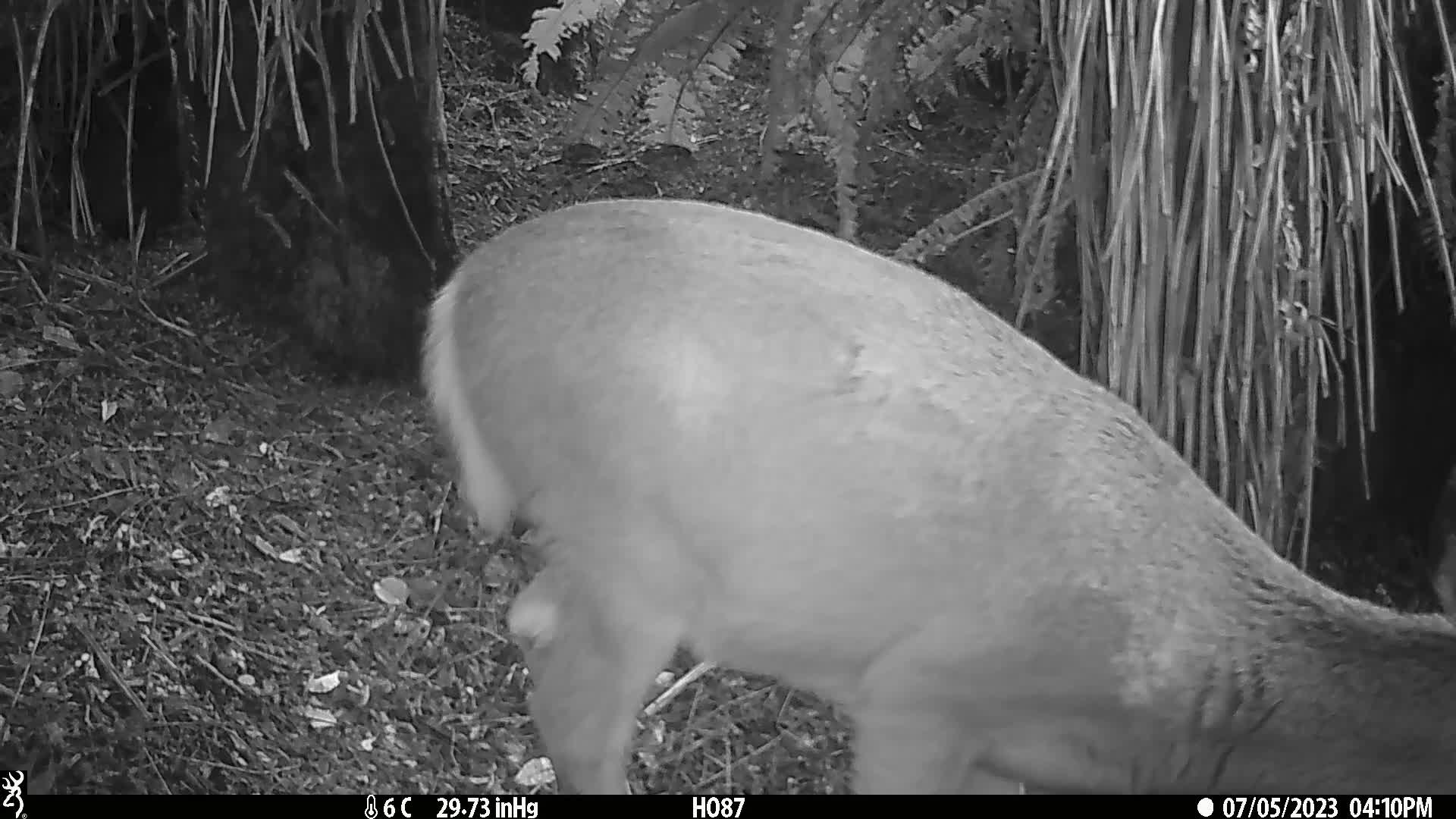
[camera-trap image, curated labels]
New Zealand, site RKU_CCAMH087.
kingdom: Animalia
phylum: Chordata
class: Mammalia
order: Artiodactyla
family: Cervidae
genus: Odocoileus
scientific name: Odocoileus virginianus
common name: white-tailed deer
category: white tailed deer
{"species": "white tailed deer (white-tailed deer) (Odocoileus virginianus)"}